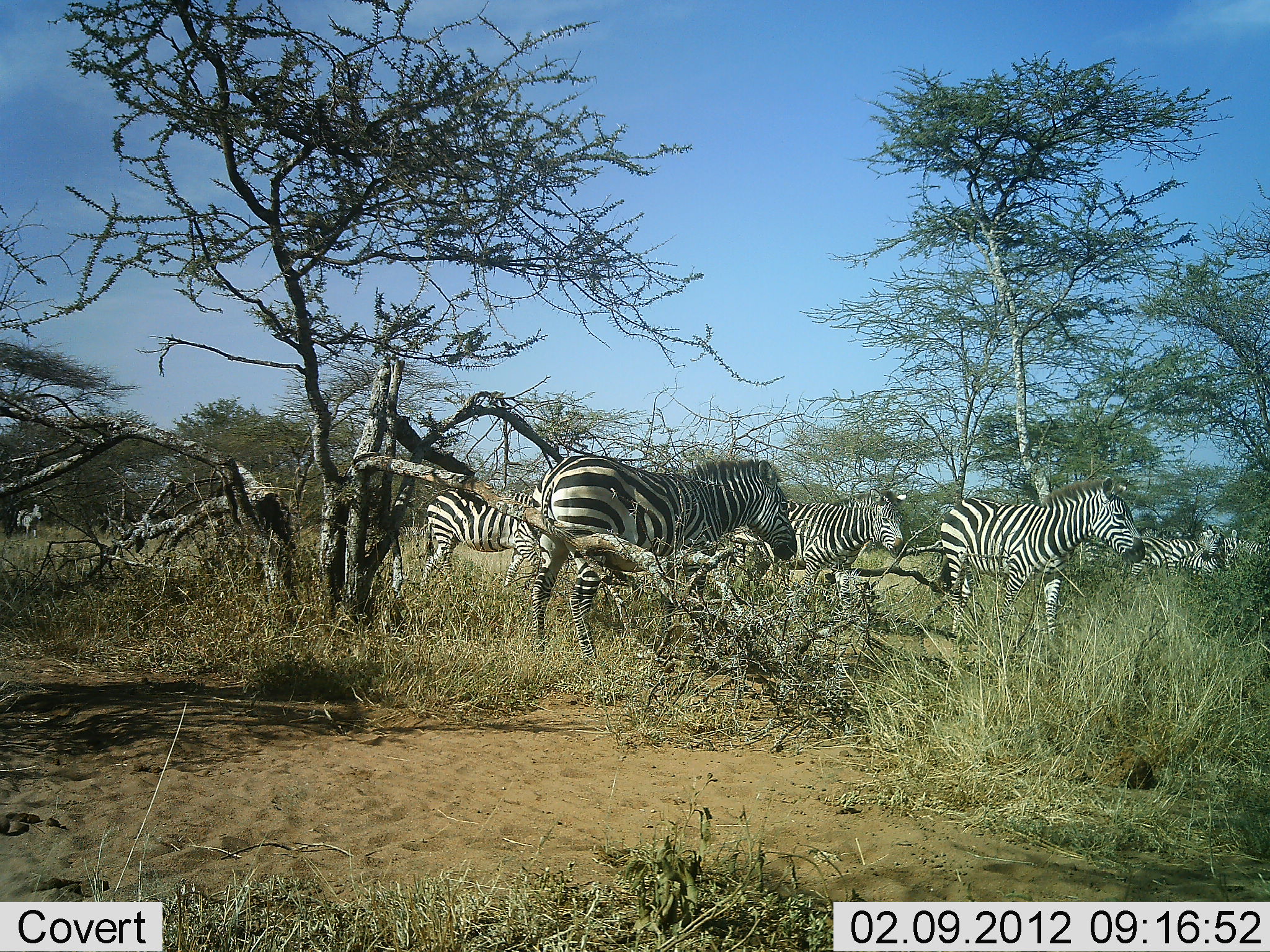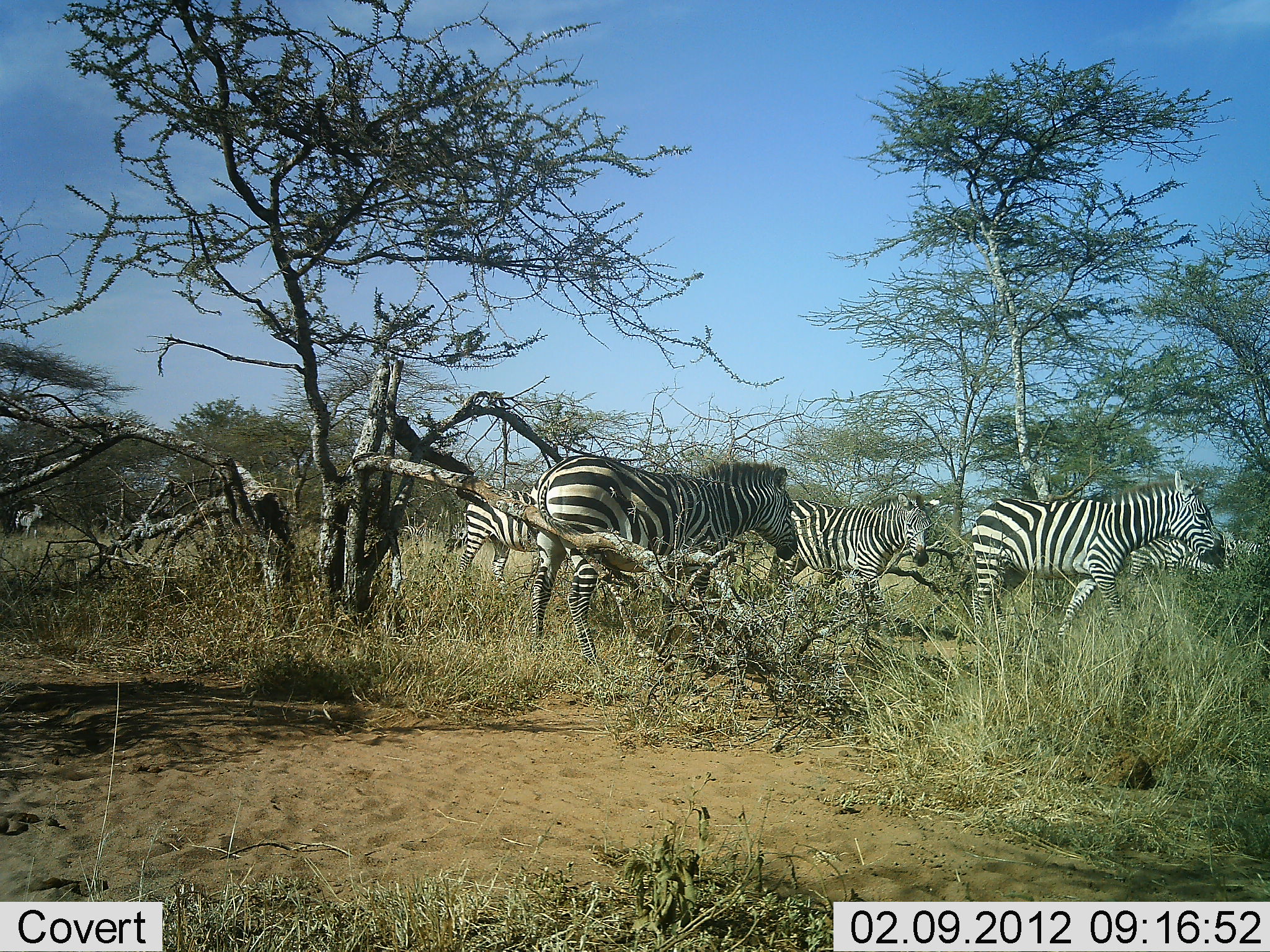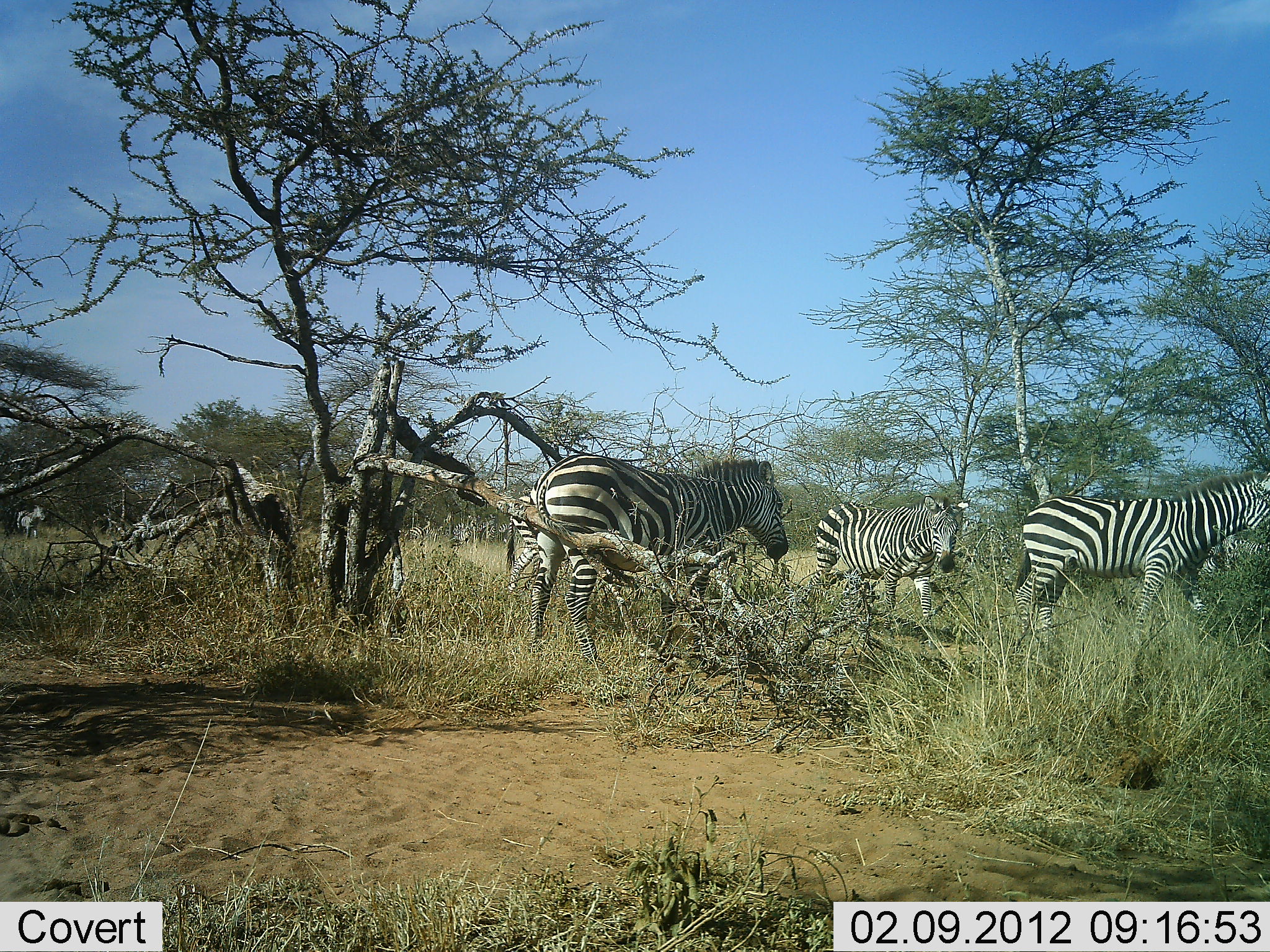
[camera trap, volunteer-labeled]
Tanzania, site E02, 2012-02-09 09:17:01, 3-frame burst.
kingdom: Animalia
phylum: Chordata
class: Mammalia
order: Perissodactyla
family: Equidae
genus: Equus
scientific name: Equus quagga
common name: plains zebra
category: zebra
Zebra (plains zebra) (Equus quagga), count 5. Behavior (volunteer vote fractions): standing 38%, resting 0%, moving 95%, interacting 0%. Young present (vote fraction): 0%. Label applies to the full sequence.